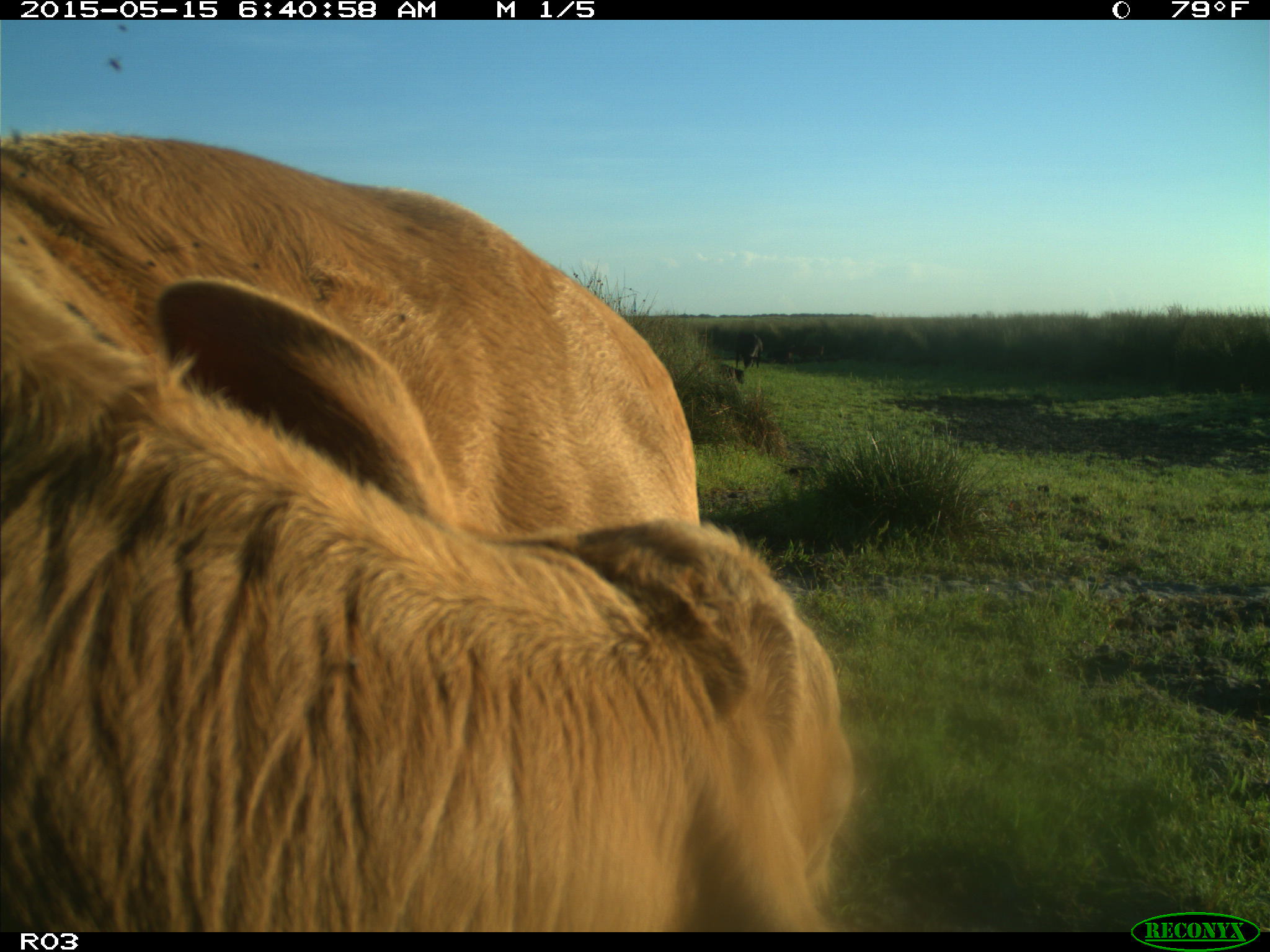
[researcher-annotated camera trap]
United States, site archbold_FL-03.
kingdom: Animalia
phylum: Chordata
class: Mammalia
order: Artiodactyla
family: Bovidae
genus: Bos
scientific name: Bos taurus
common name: domestic cow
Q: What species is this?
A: Bos taurus (domestic cow).